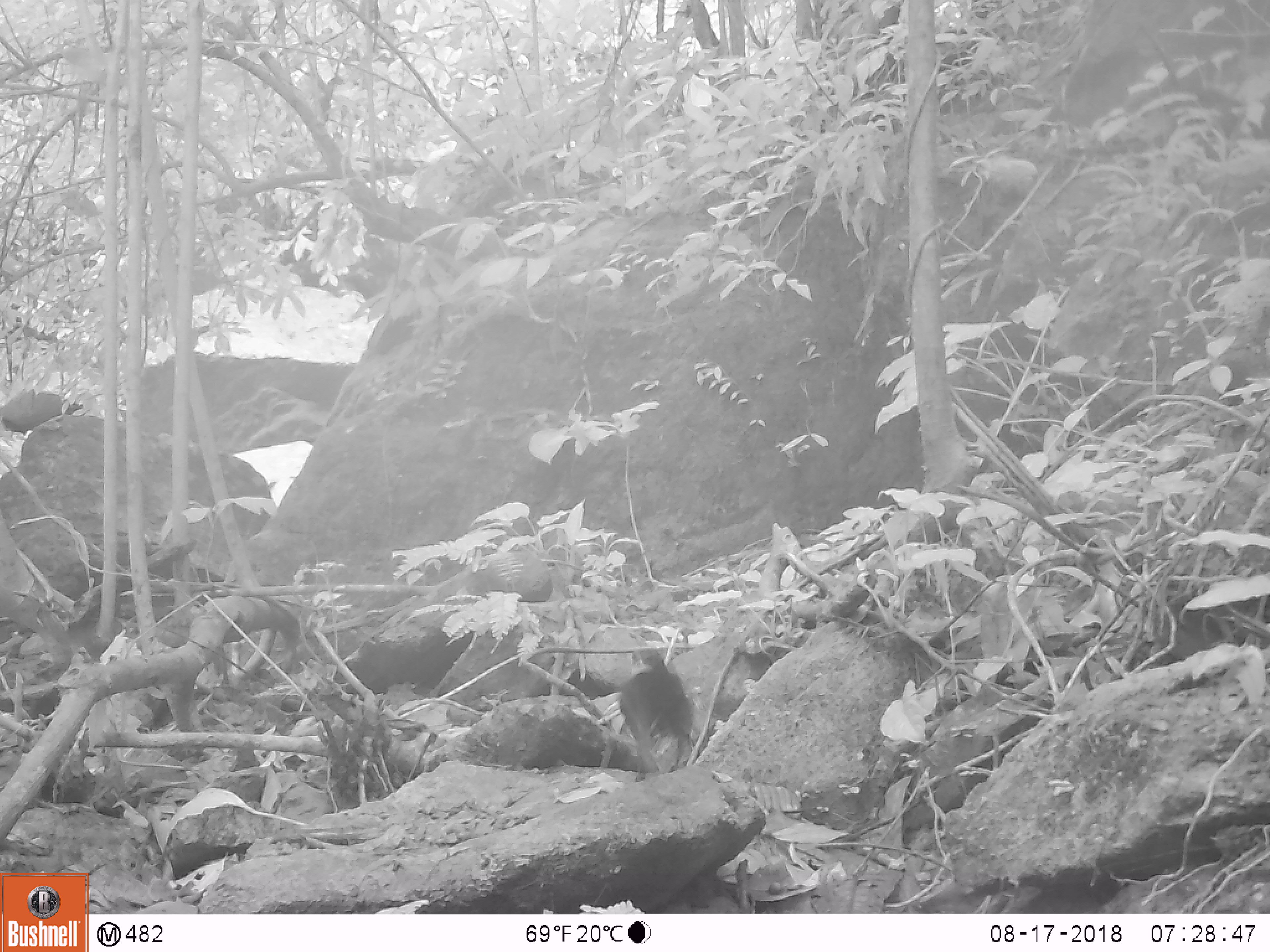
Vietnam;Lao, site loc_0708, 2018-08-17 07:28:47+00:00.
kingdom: Animalia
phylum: Chordata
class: Mammalia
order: Rodentia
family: Muridae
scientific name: Muridae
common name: old-world mice and rats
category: unidentified murid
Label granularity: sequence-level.